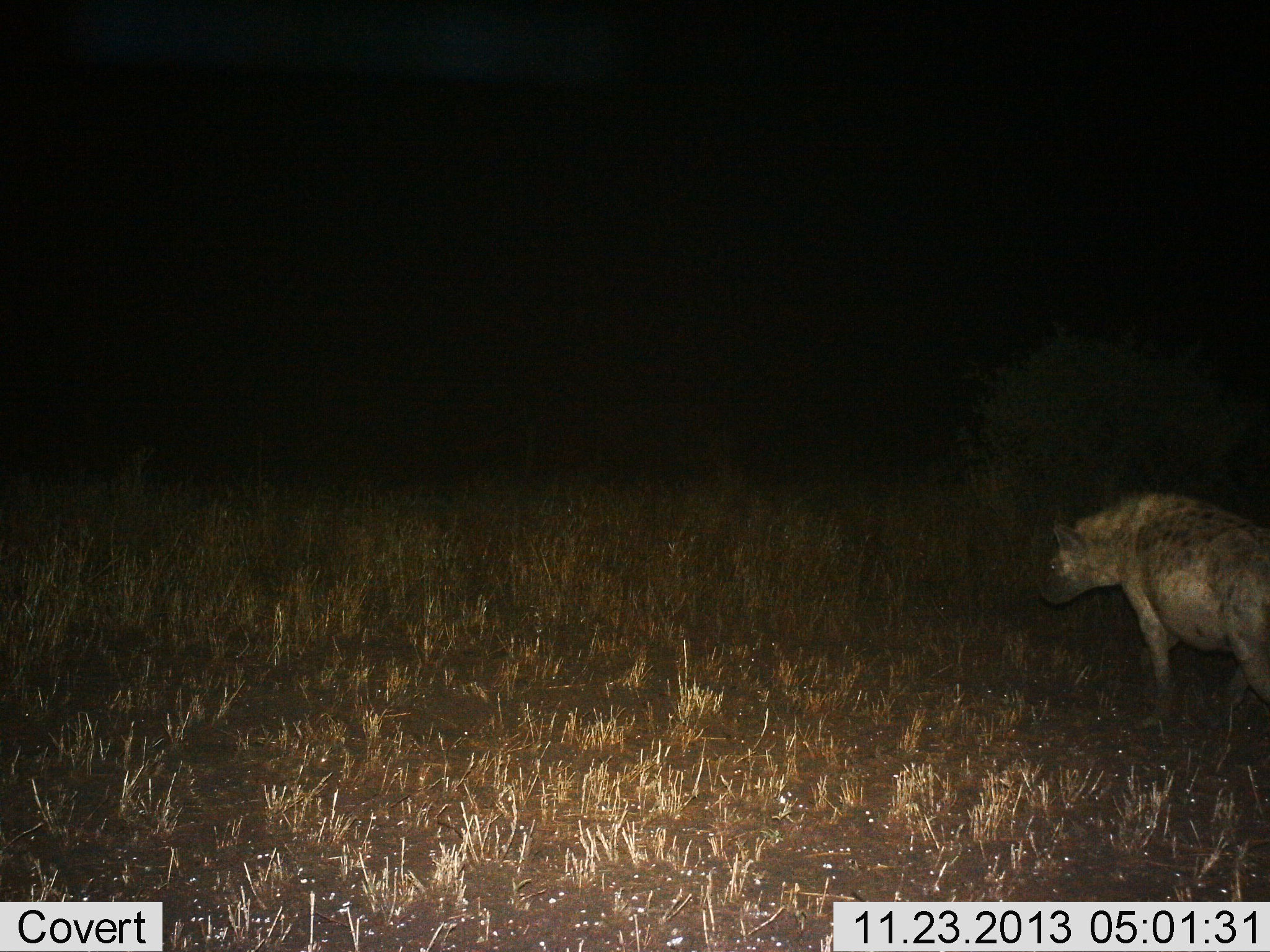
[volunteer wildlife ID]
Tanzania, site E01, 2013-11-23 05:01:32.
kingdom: Animalia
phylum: Chordata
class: Mammalia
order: Carnivora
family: Hyaenidae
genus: Crocuta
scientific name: Crocuta crocuta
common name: spotted hyena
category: hyenaspotted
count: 1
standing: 60%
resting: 0%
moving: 40%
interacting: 0%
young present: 0%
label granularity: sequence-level